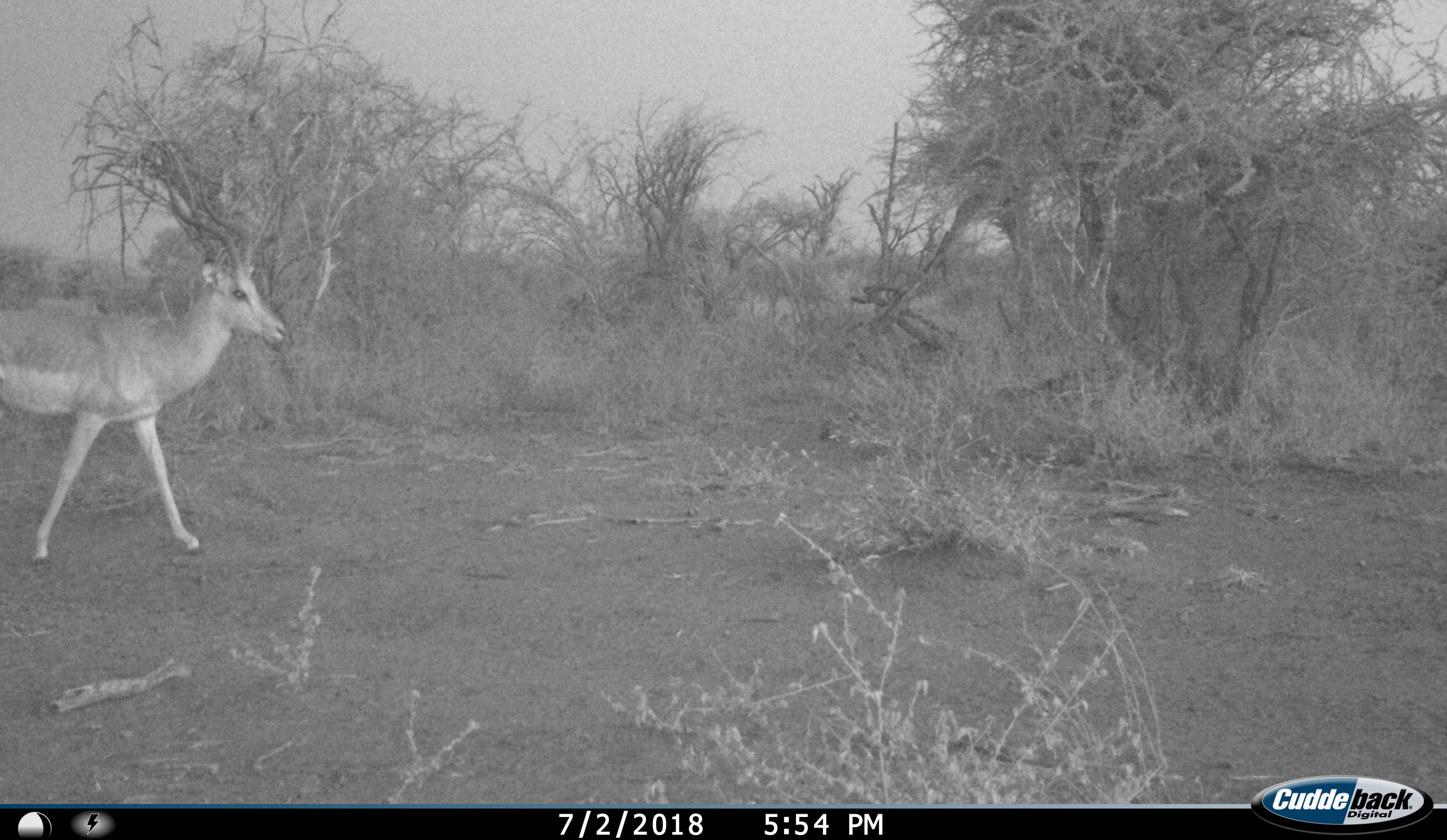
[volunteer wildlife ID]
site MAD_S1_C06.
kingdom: Animalia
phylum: Chordata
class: Mammalia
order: Artiodactyla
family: Bovidae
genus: Aepyceros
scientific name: Aepyceros melampus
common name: impala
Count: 1.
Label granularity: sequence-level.